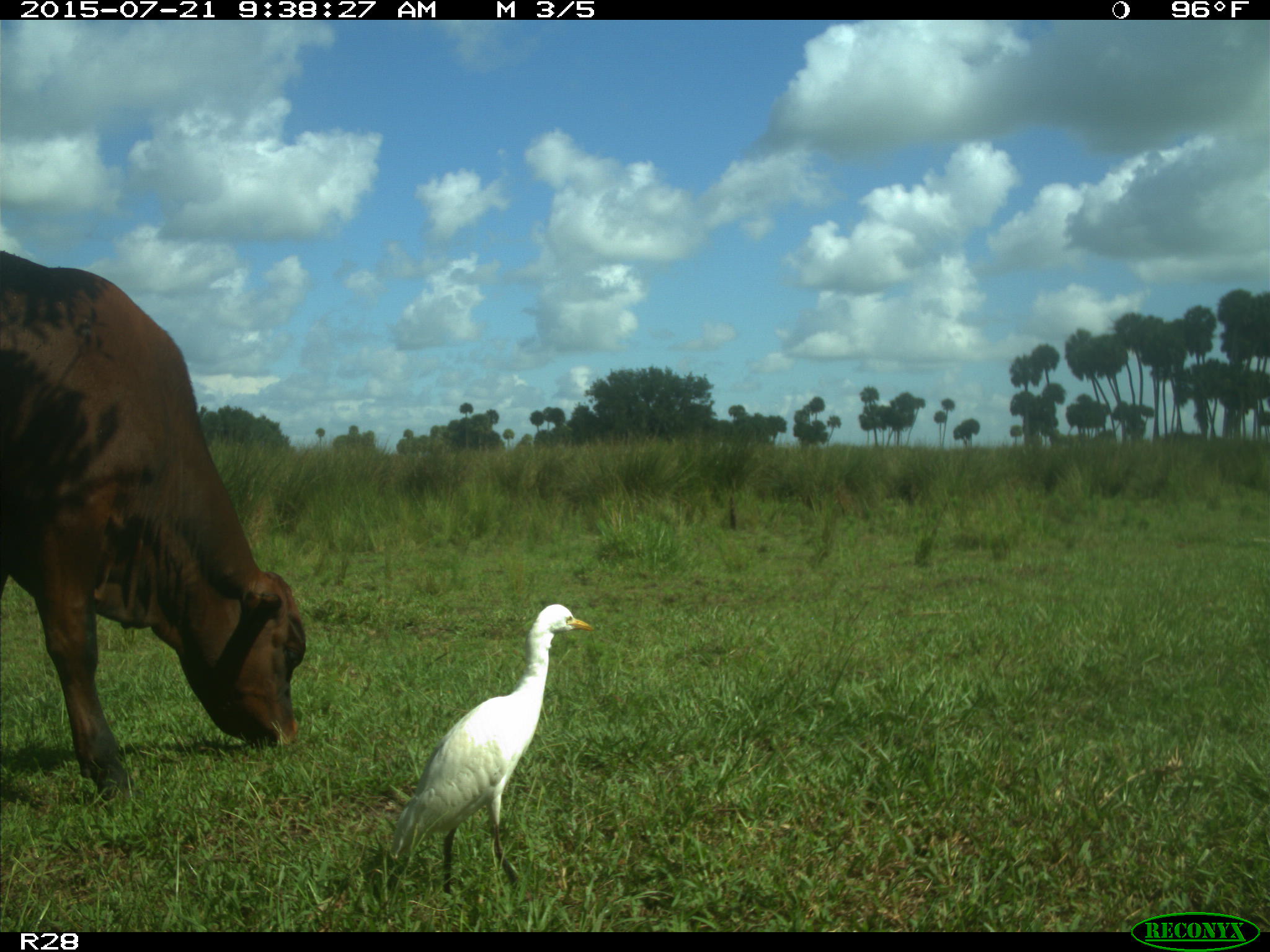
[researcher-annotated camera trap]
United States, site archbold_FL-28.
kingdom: Animalia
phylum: Chordata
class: Mammalia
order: Artiodactyla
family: Bovidae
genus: Bos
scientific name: Bos taurus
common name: domestic cow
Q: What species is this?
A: Bos taurus (domestic cow).